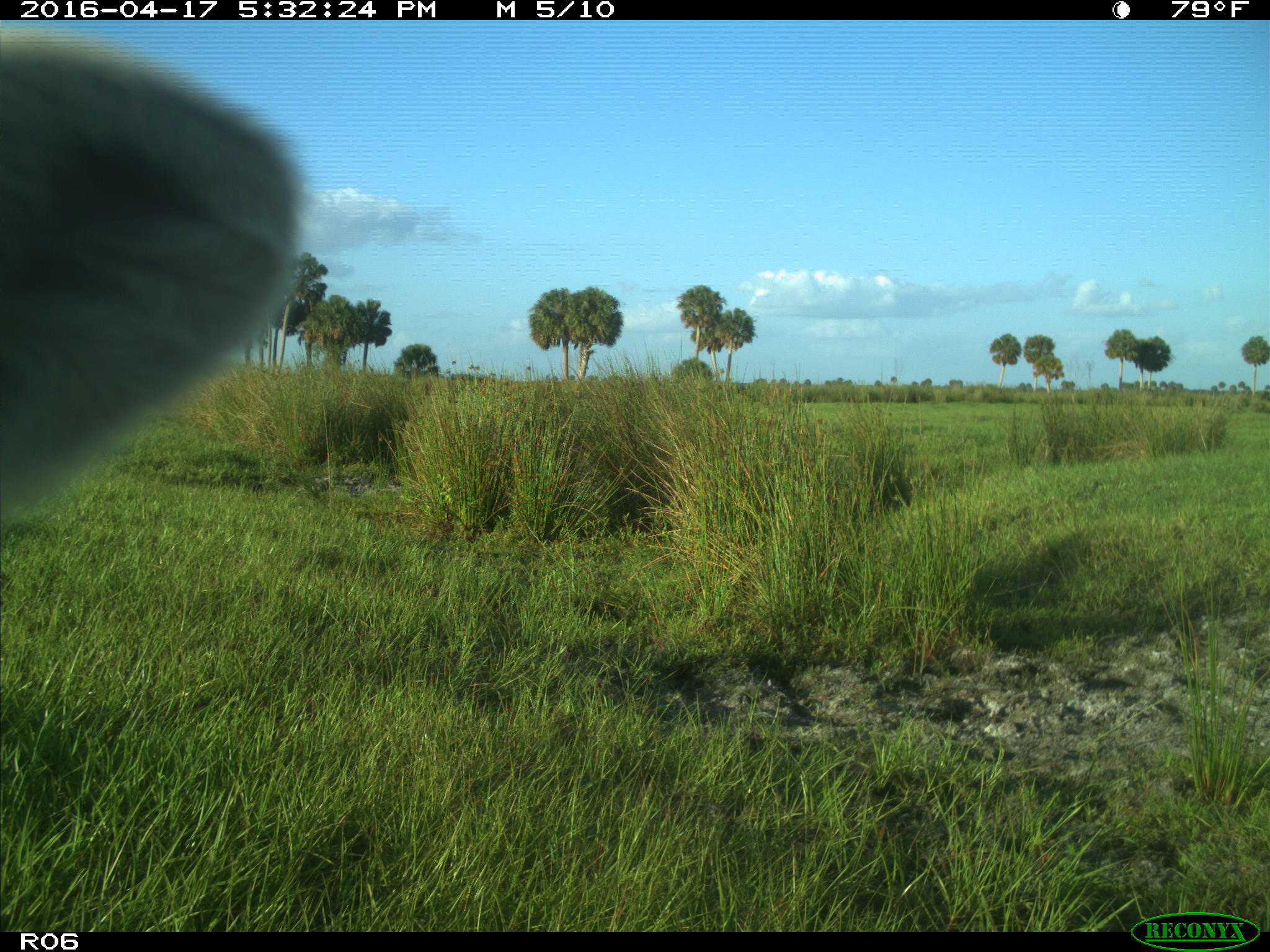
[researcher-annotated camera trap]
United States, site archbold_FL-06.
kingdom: Animalia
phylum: Chordata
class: Mammalia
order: Artiodactyla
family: Bovidae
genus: Bos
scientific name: Bos taurus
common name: domestic cow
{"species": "Bos taurus (domestic cow)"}